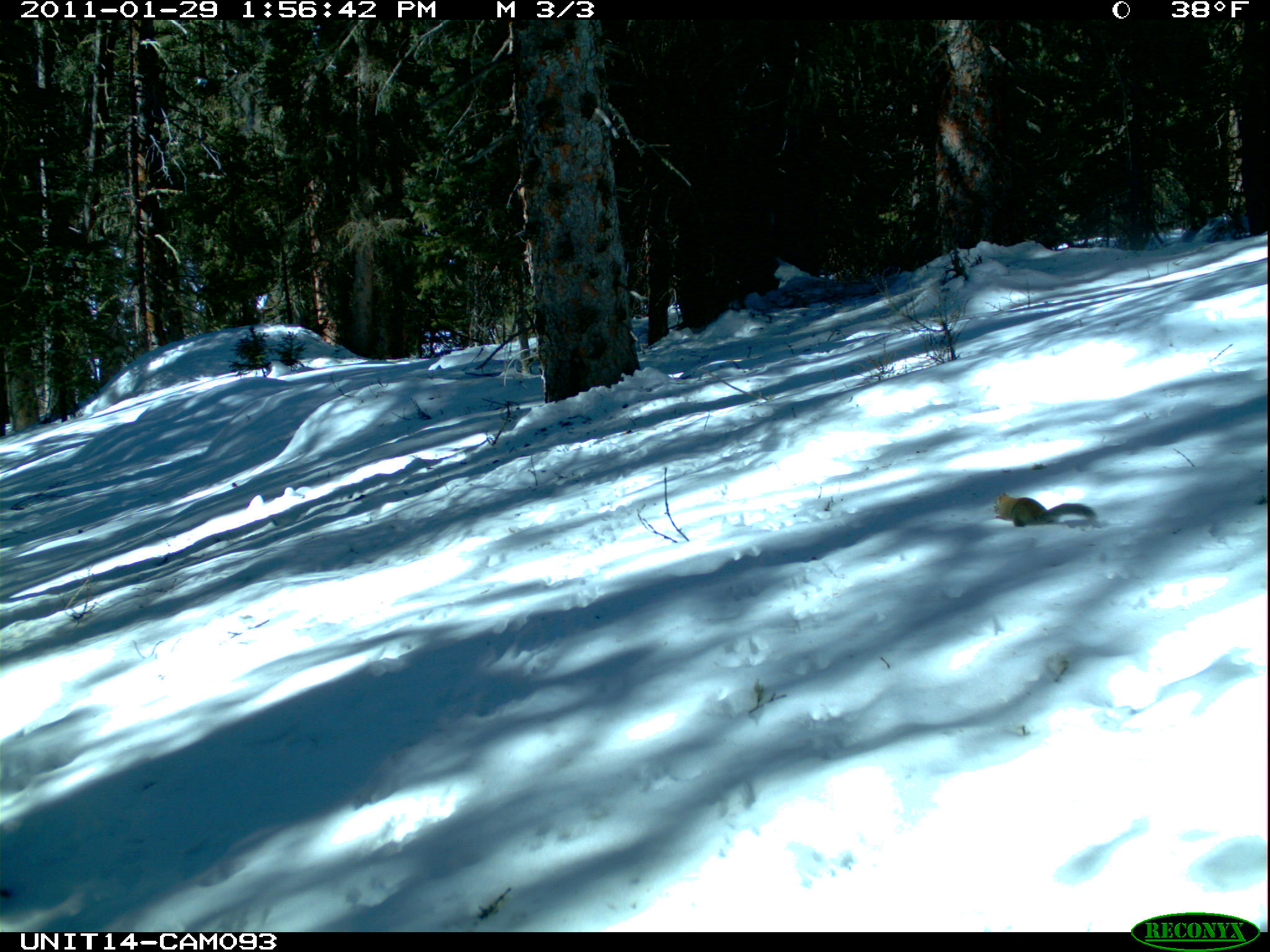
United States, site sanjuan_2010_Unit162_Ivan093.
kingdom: Animalia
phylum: Chordata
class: Mammalia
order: Rodentia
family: Sciuridae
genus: Tamiasciurus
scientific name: Tamiasciurus hudsonicus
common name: american red squirrel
Tamiasciurus hudsonicus (american red squirrel).